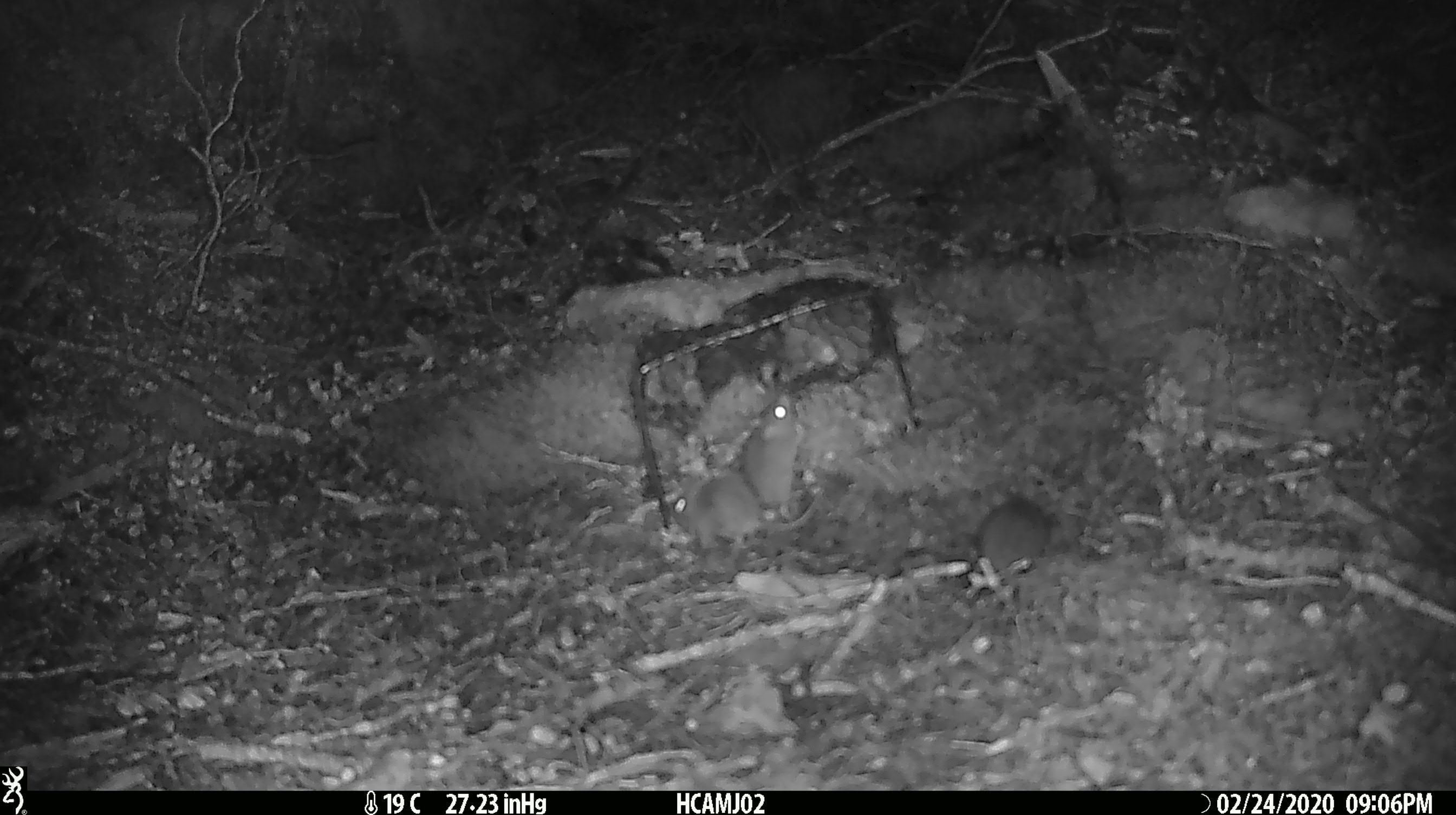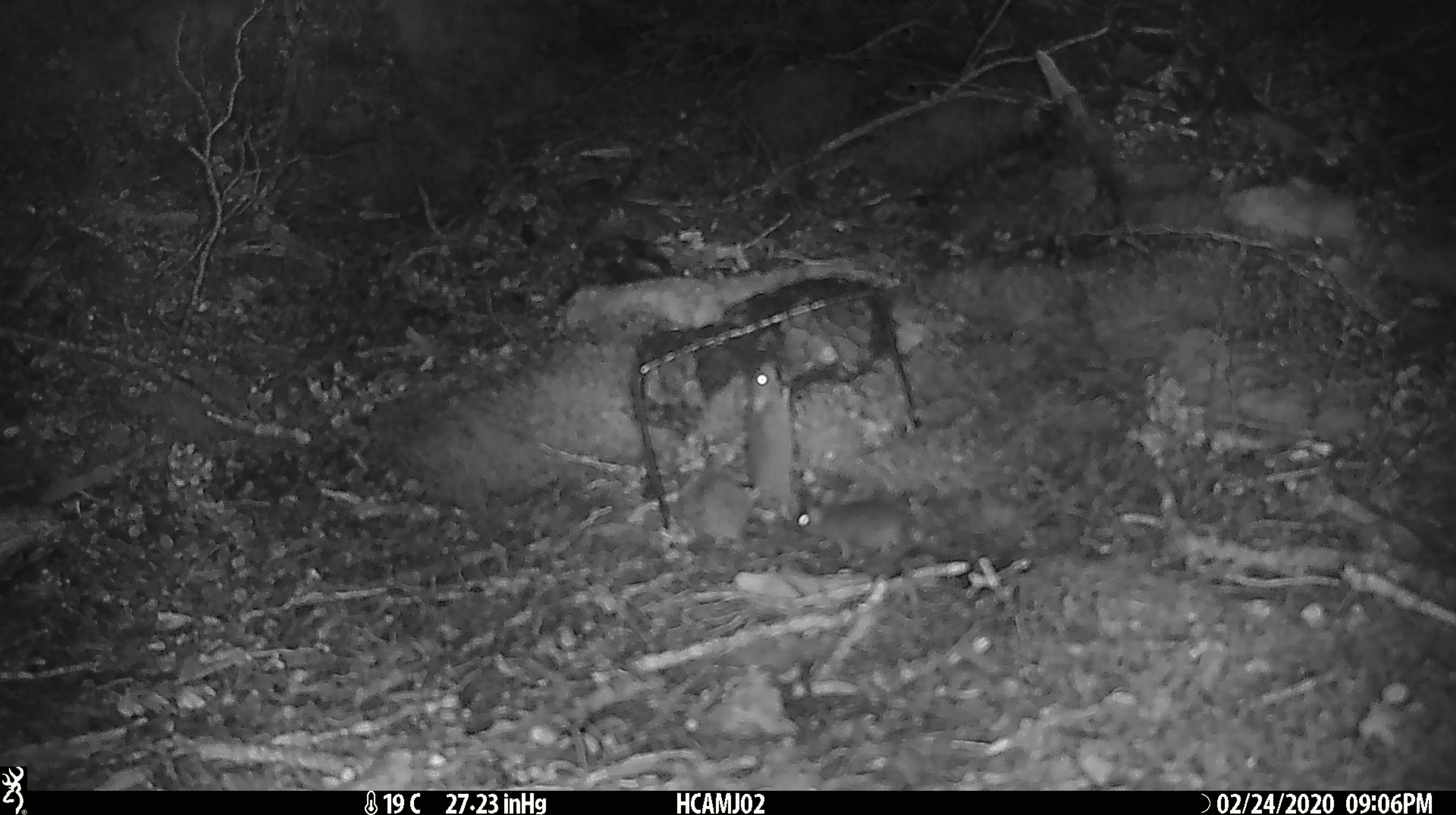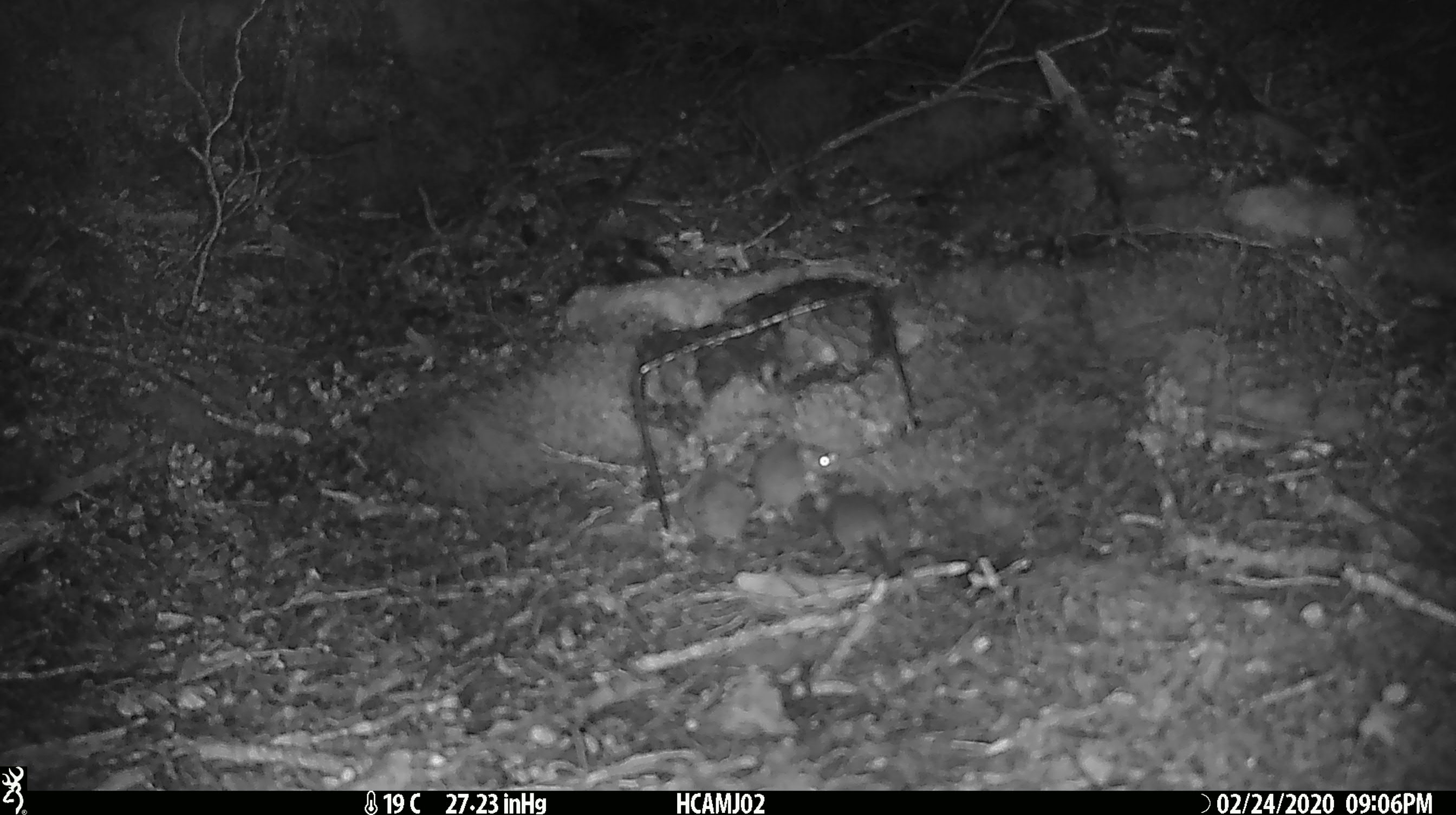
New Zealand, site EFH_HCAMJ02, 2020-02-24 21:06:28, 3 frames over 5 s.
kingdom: Animalia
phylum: Chordata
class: Mammalia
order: Rodentia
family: Muridae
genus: Mus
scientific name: Mus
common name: mouse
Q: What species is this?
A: Mouse (Mus).